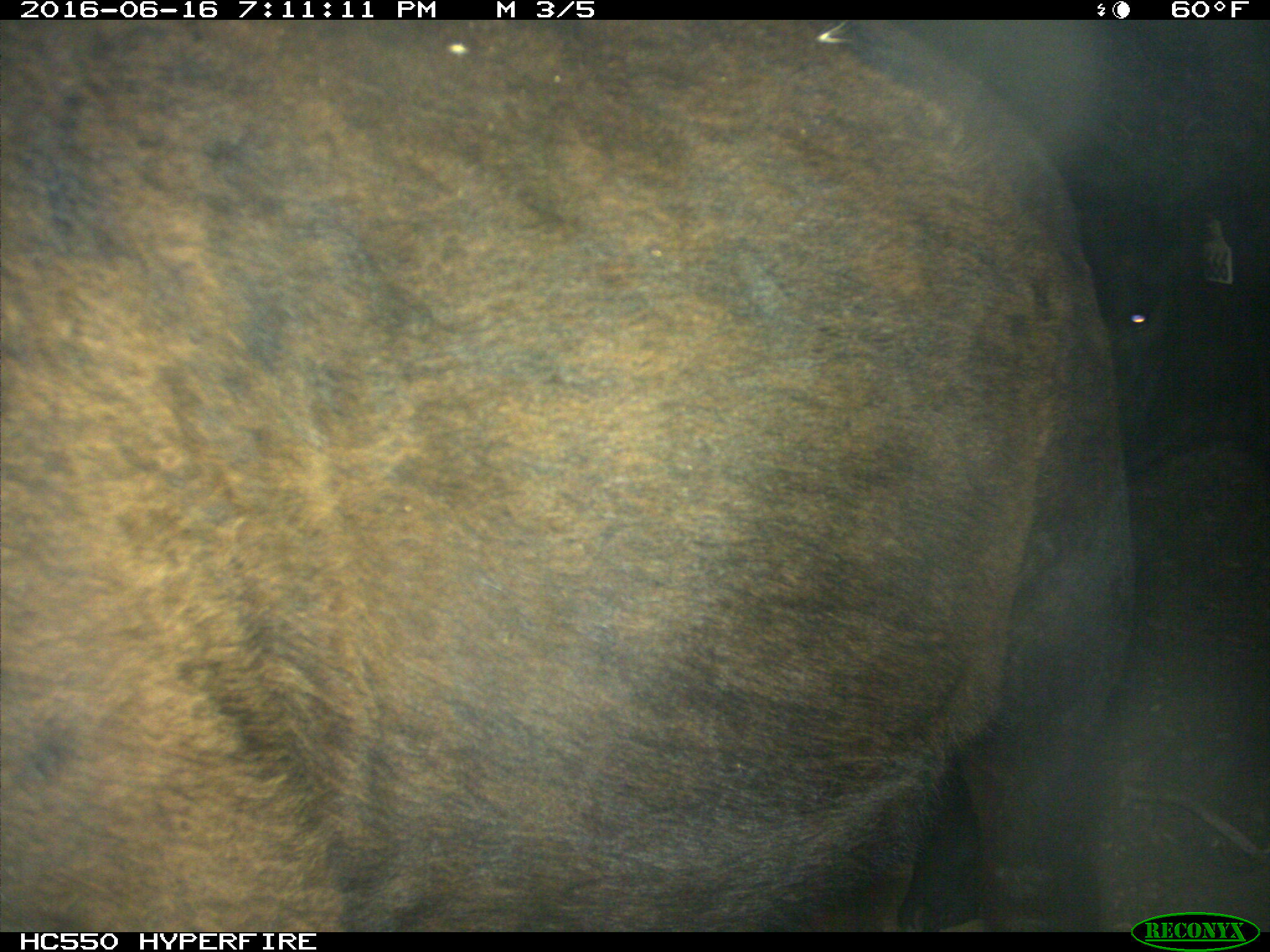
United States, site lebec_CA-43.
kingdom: Animalia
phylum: Chordata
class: Mammalia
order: Artiodactyla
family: Bovidae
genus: Bos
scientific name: Bos taurus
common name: domestic cow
Bos taurus (domestic cow).